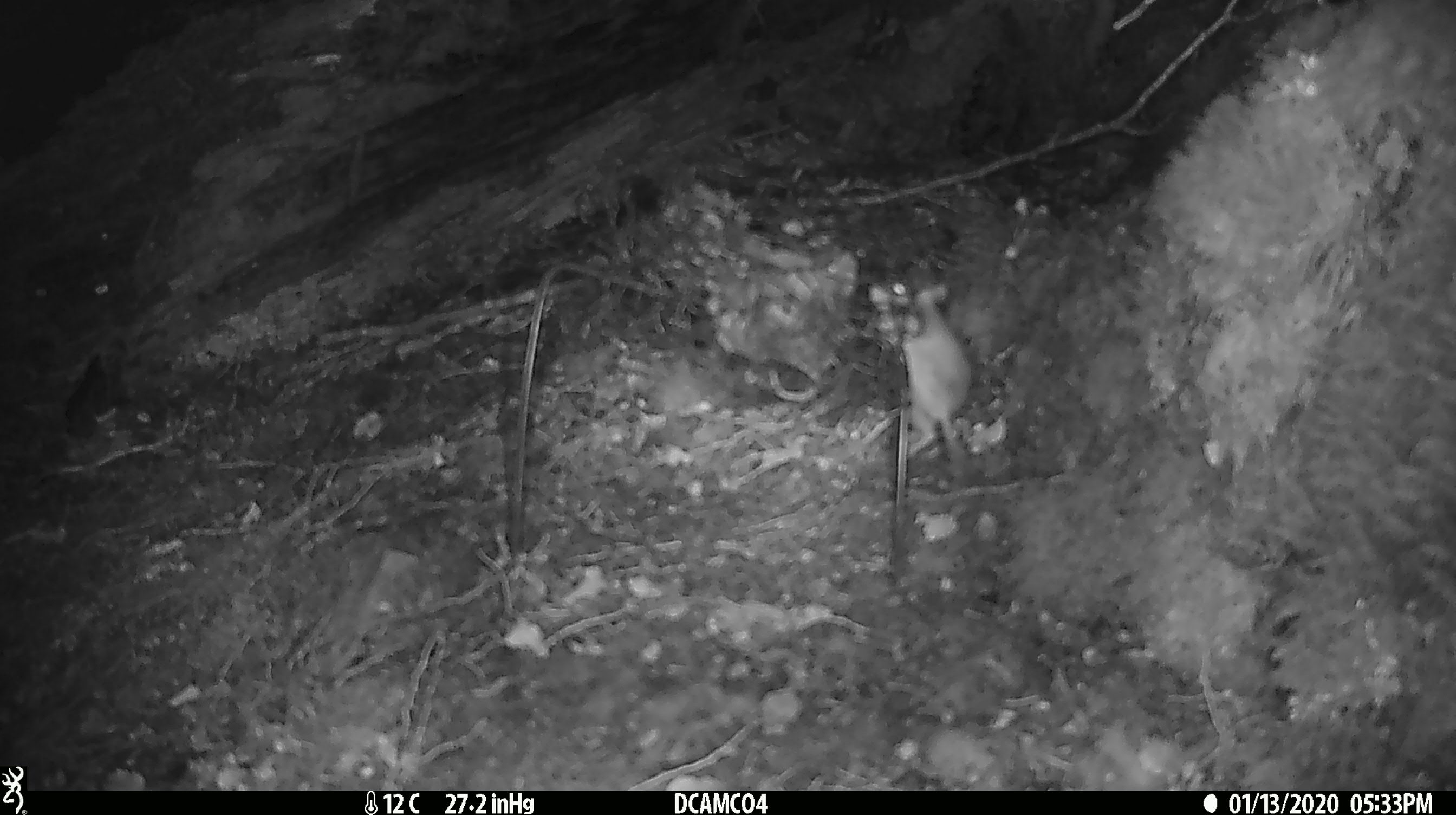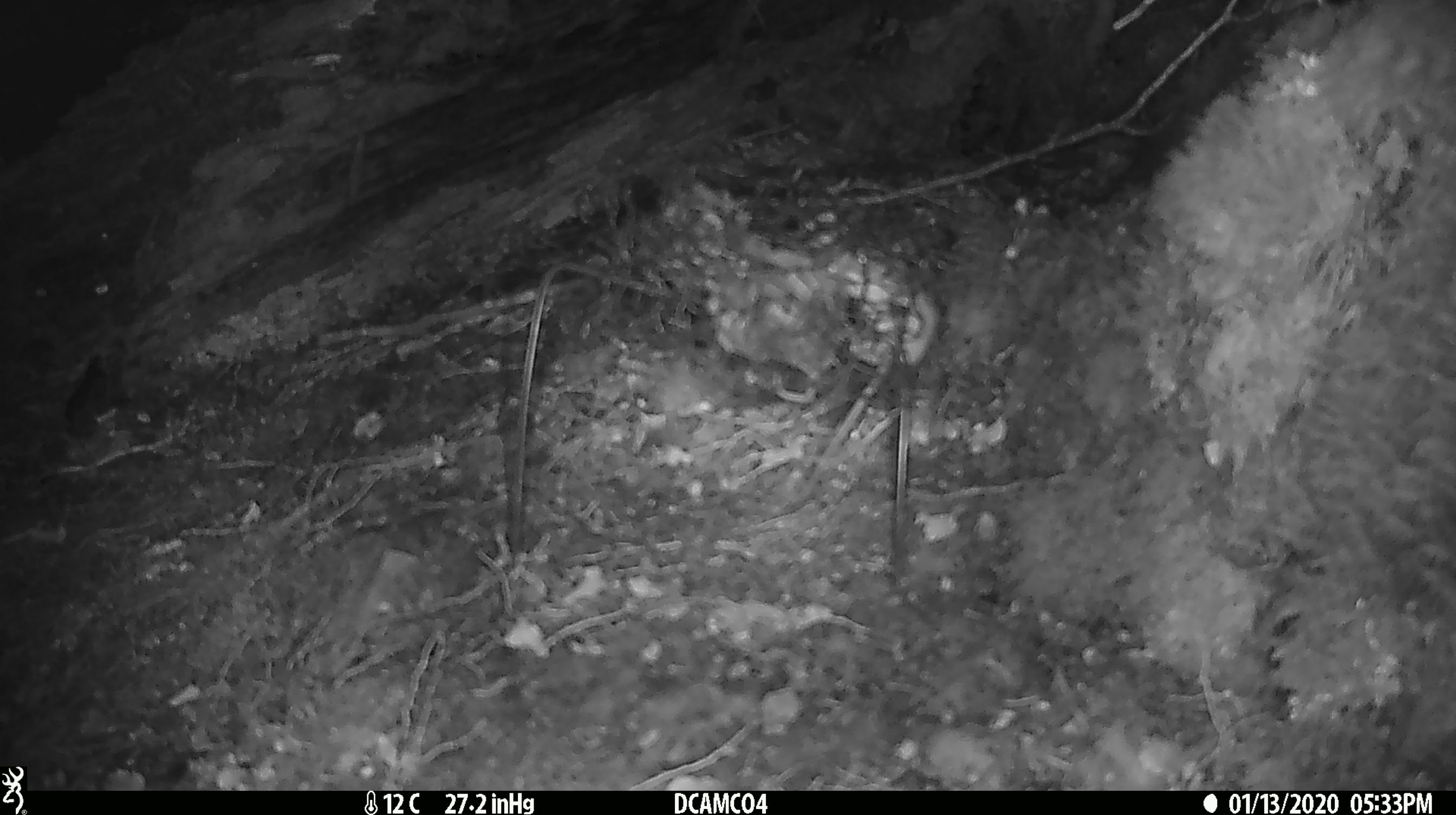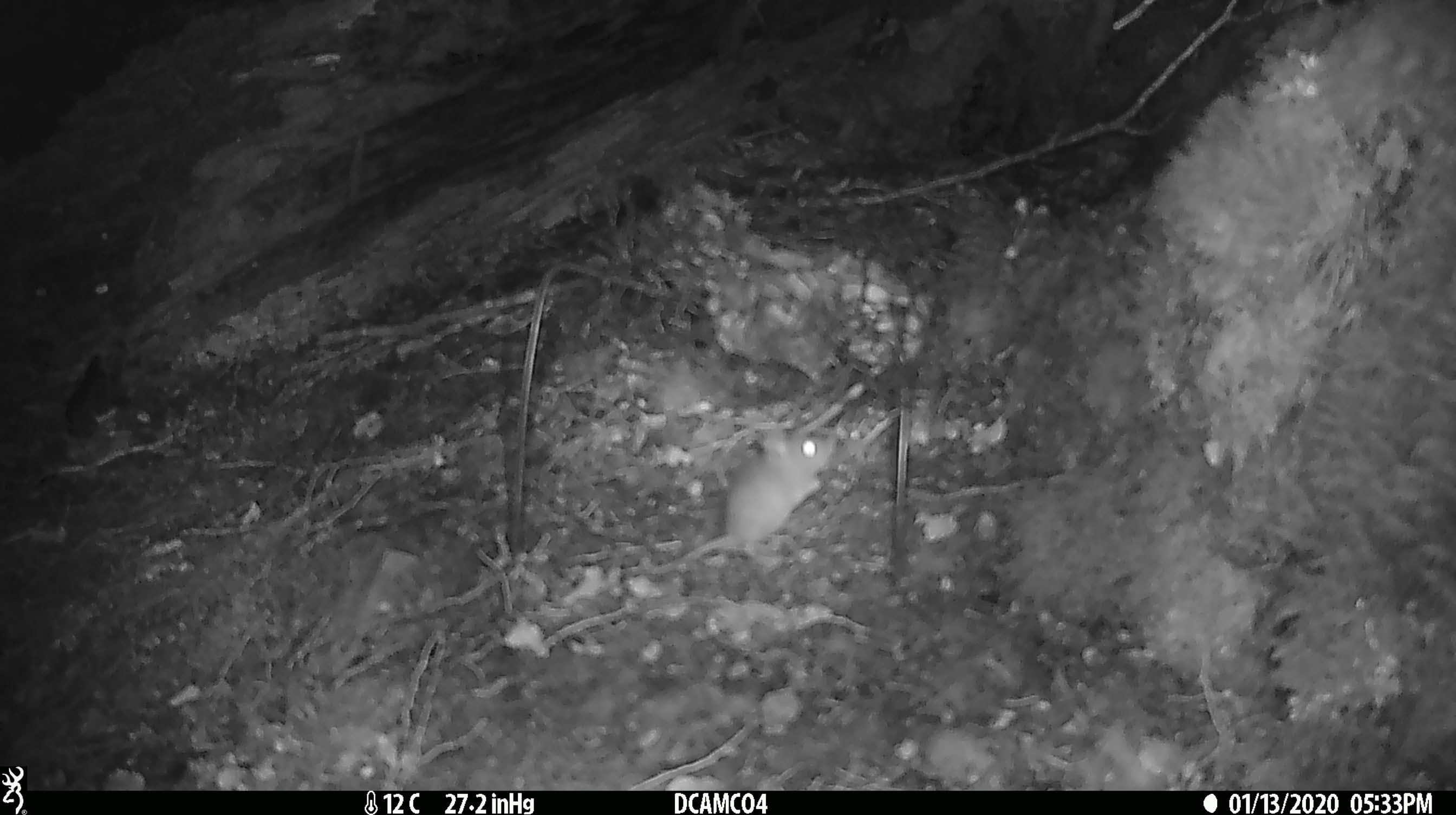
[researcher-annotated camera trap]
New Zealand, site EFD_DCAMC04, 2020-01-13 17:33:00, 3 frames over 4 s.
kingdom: Animalia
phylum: Chordata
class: Mammalia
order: Rodentia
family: Muridae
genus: Mus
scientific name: Mus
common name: mouse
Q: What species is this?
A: Mouse (Mus).